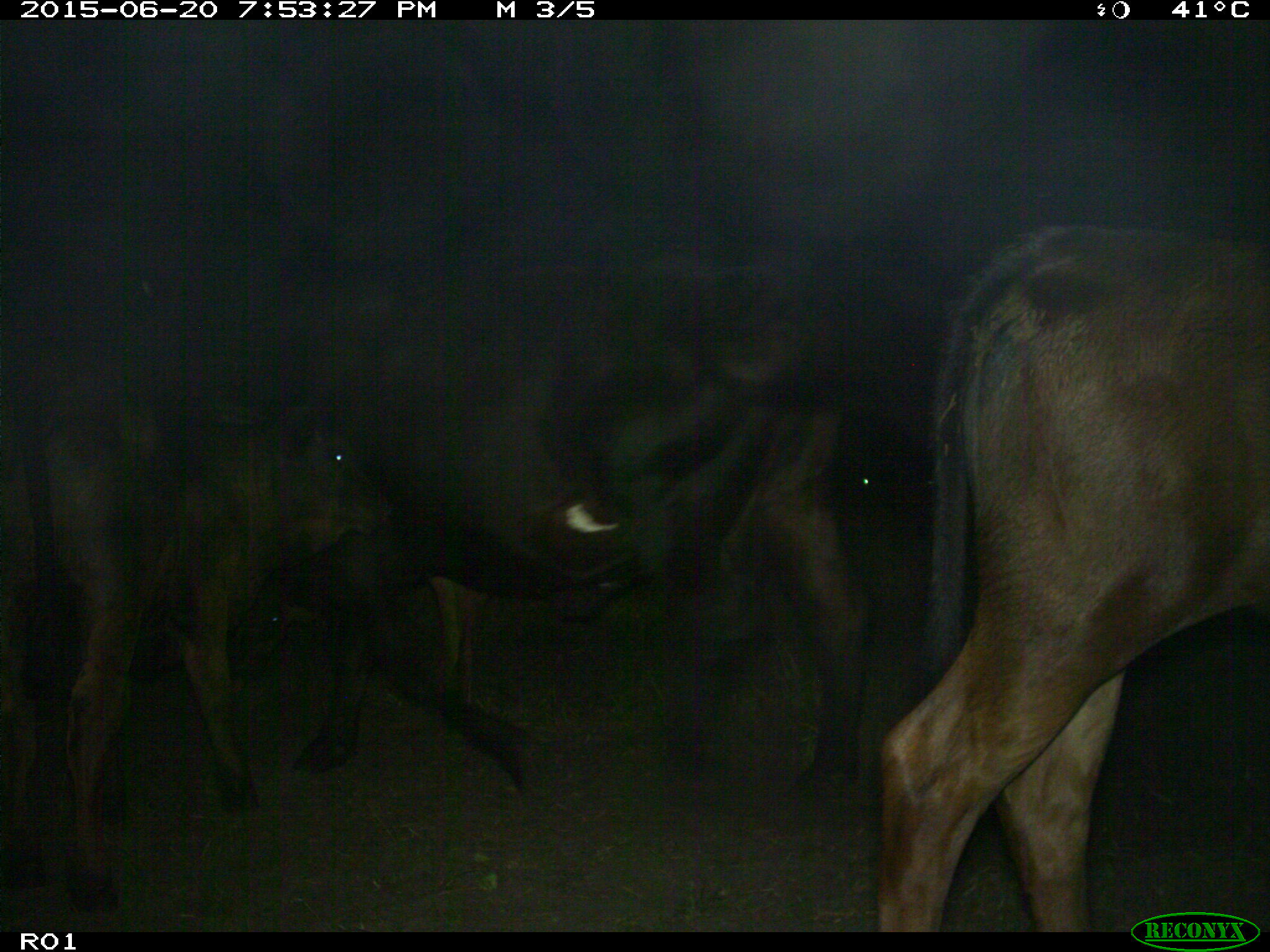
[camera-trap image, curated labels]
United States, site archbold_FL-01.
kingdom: Animalia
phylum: Chordata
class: Mammalia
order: Artiodactyla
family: Bovidae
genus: Bos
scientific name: Bos taurus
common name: domestic cow